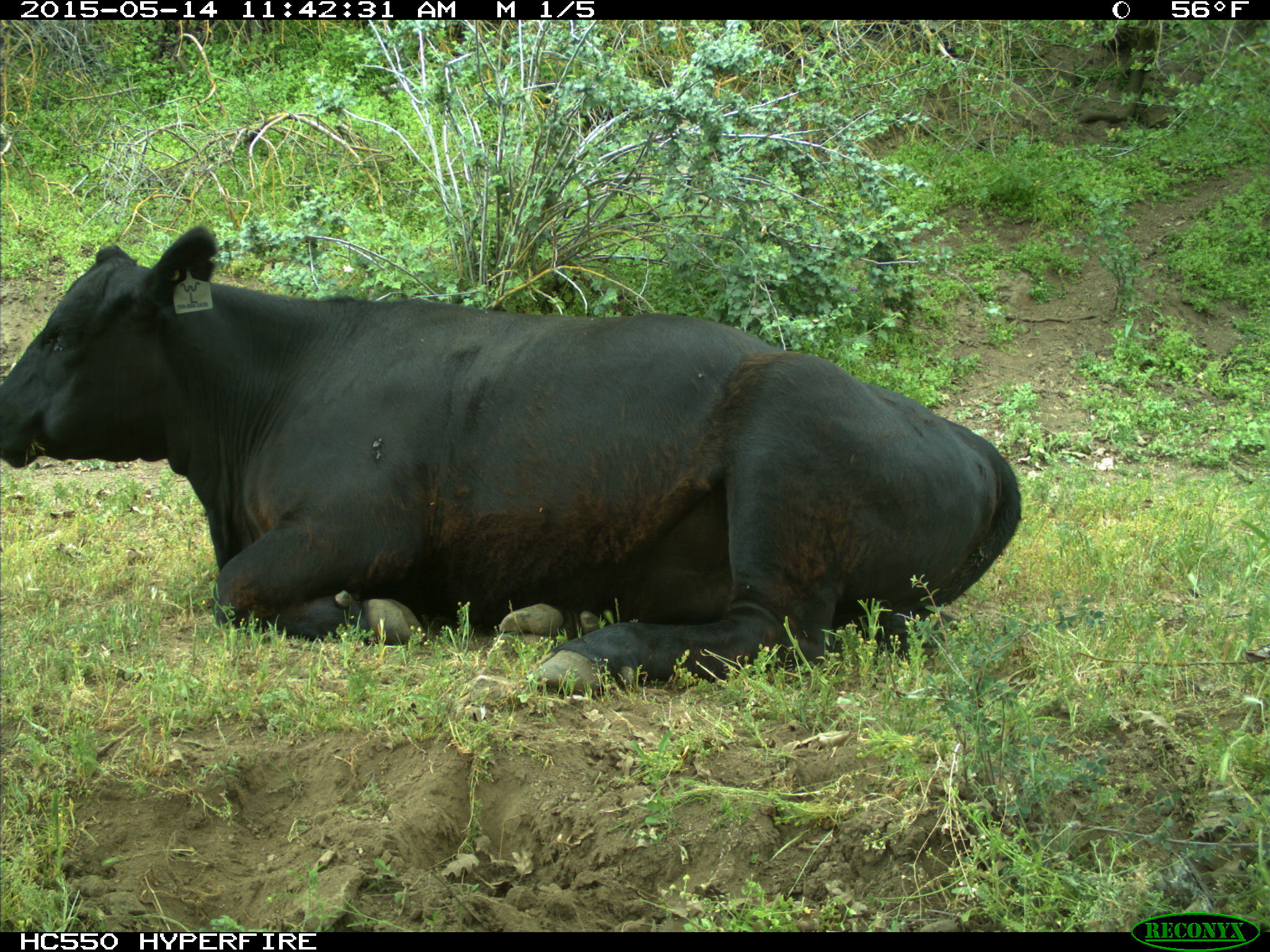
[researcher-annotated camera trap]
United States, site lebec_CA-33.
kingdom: Animalia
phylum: Chordata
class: Mammalia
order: Artiodactyla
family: Bovidae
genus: Bos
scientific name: Bos taurus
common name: domestic cow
Bos taurus (domestic cow).